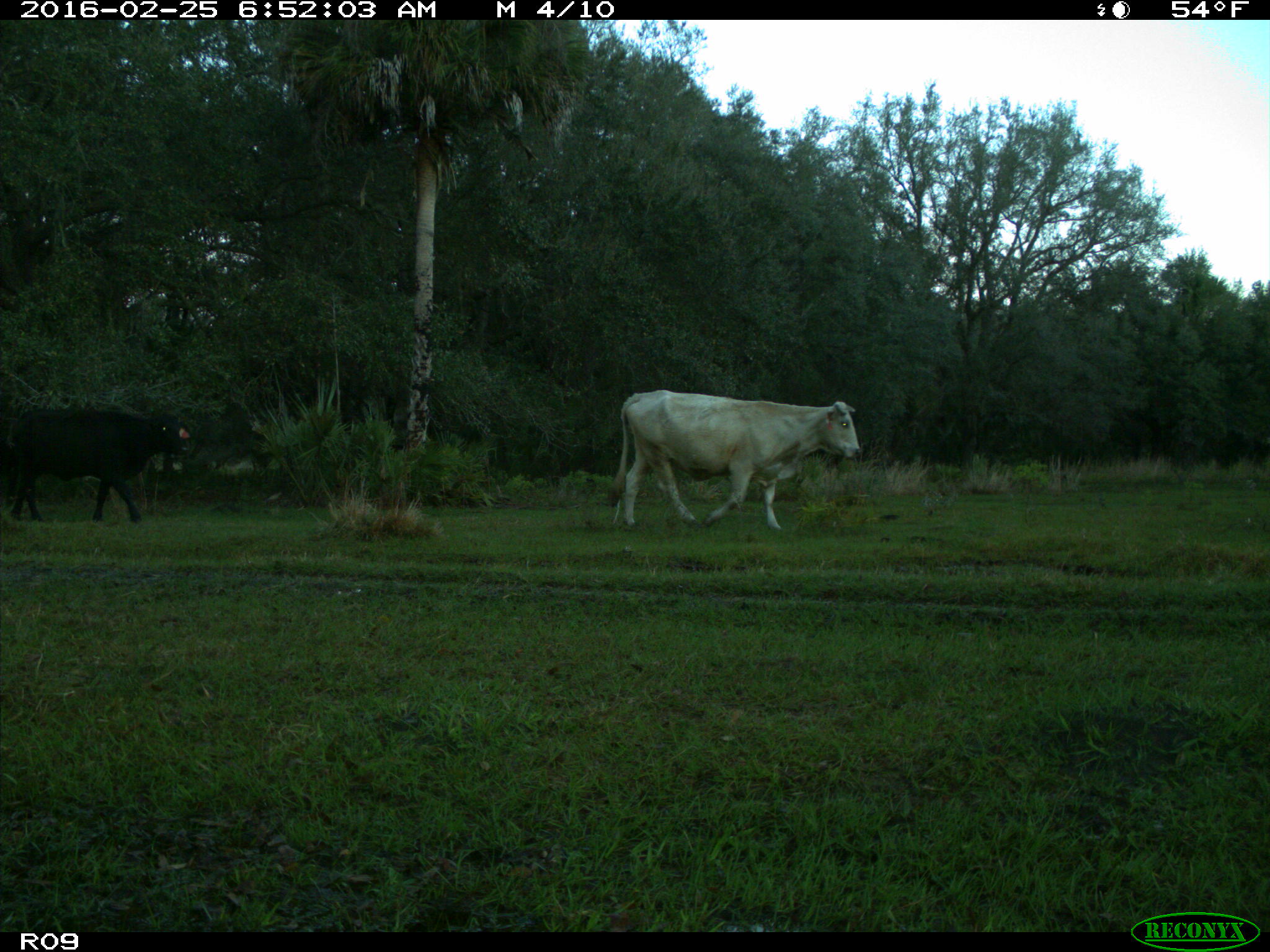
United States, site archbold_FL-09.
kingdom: Animalia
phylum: Chordata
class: Mammalia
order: Artiodactyla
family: Bovidae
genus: Bos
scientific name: Bos taurus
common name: domestic cow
Bos taurus (domestic cow).